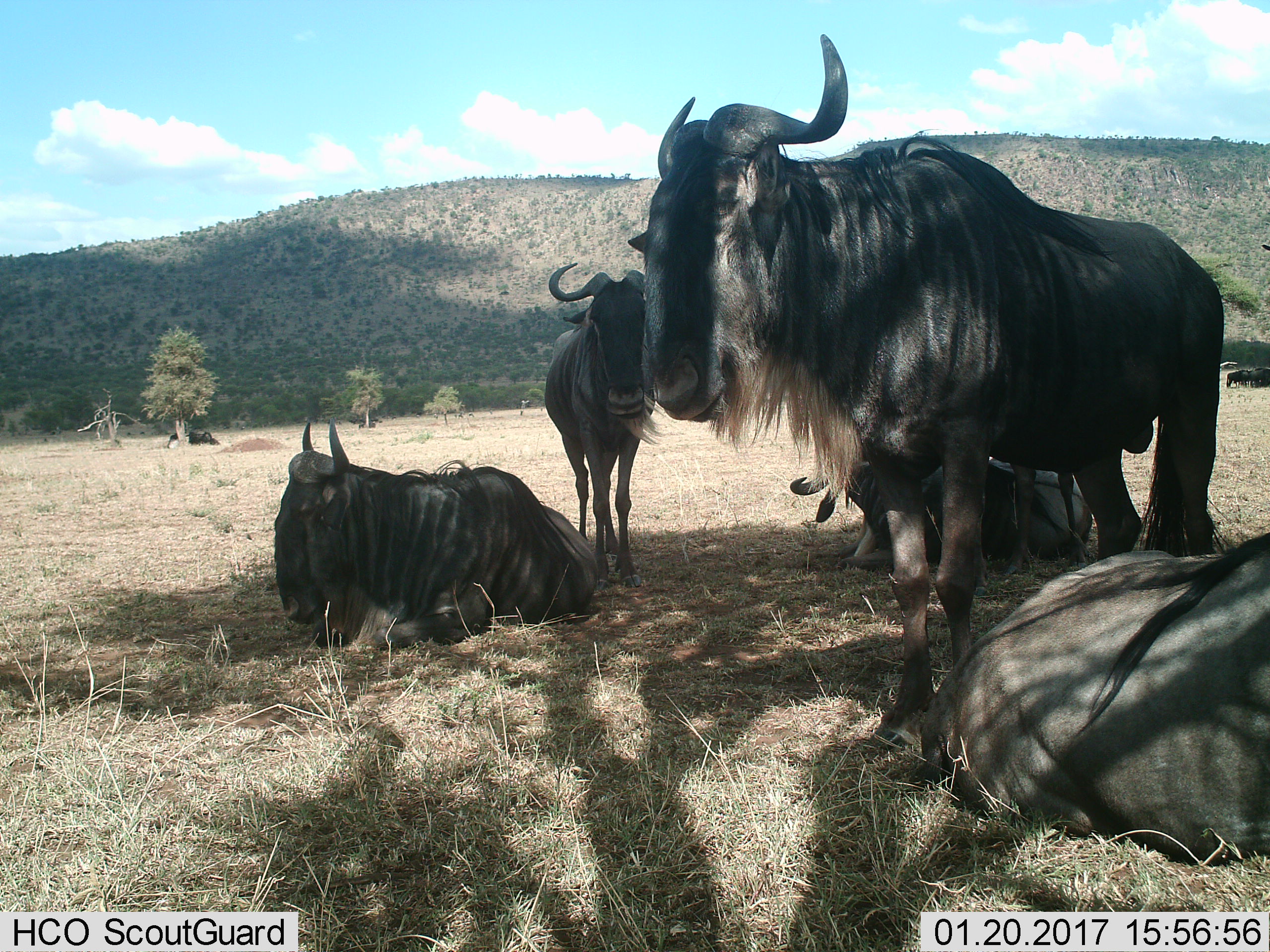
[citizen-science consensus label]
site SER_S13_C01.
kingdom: Animalia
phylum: Chordata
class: Mammalia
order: Artiodactyla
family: Bovidae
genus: Connochaetes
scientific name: Connochaetes taurinus taurinus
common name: blue wildebeest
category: wildebeestblue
Wildebeestblue (blue wildebeest) (Connochaetes taurinus taurinus), count 8. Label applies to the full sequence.